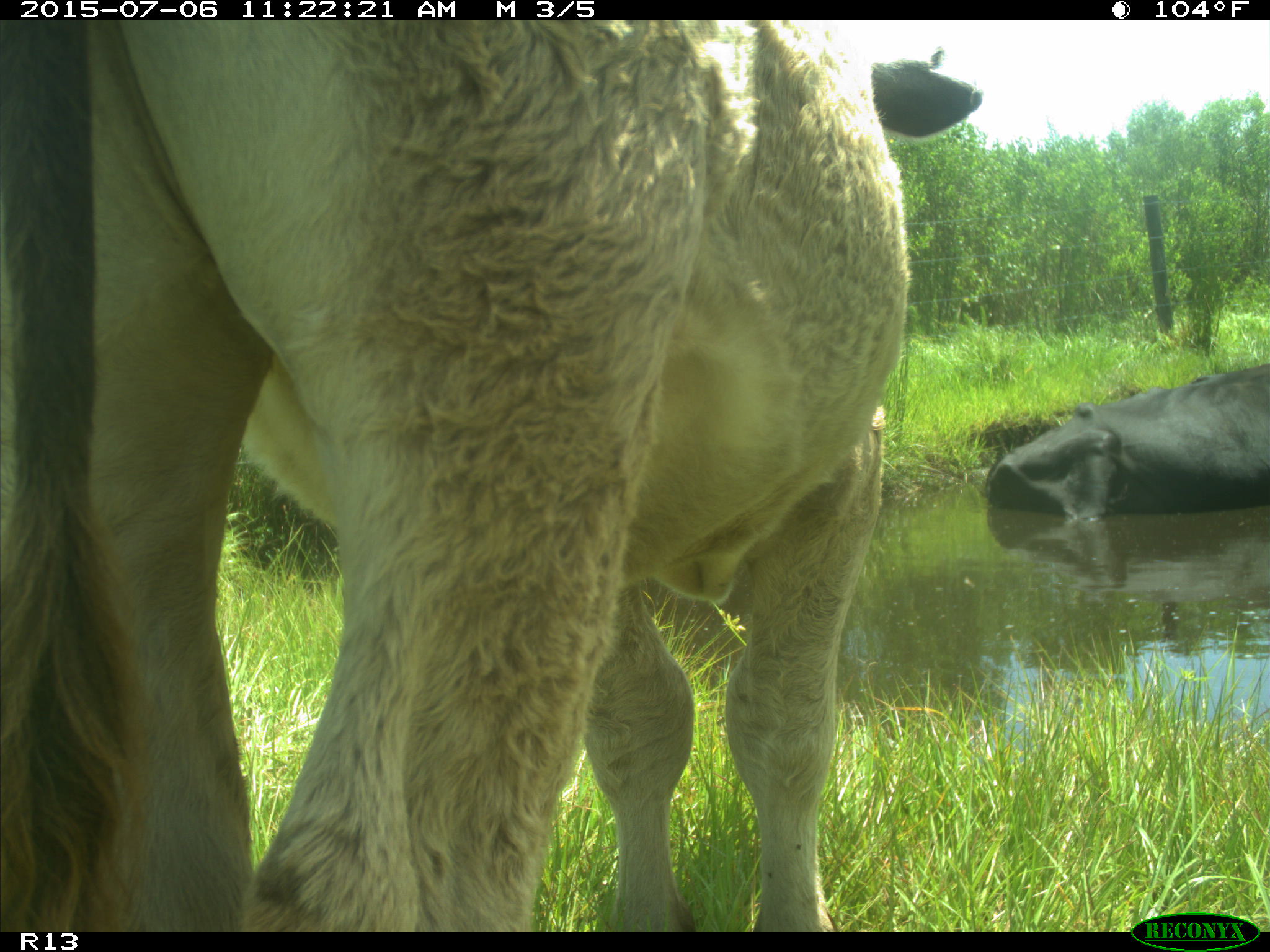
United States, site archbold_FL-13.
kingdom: Animalia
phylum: Chordata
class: Mammalia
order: Artiodactyla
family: Bovidae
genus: Bos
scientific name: Bos taurus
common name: domestic cow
Bos taurus (domestic cow).